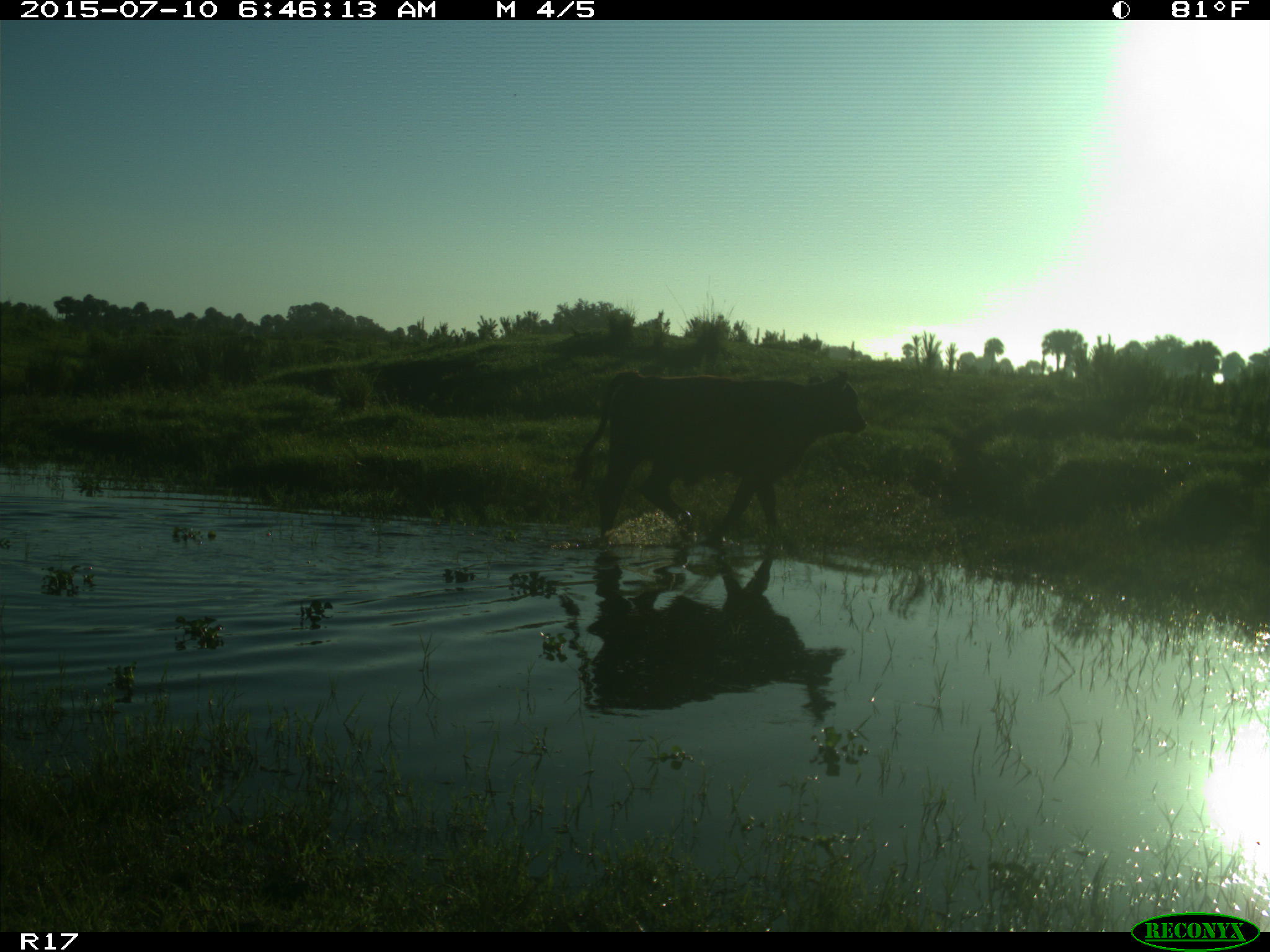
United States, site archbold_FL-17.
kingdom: Animalia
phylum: Chordata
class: Mammalia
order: Artiodactyla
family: Bovidae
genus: Bos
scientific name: Bos taurus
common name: domestic cow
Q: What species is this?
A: Bos taurus (domestic cow).